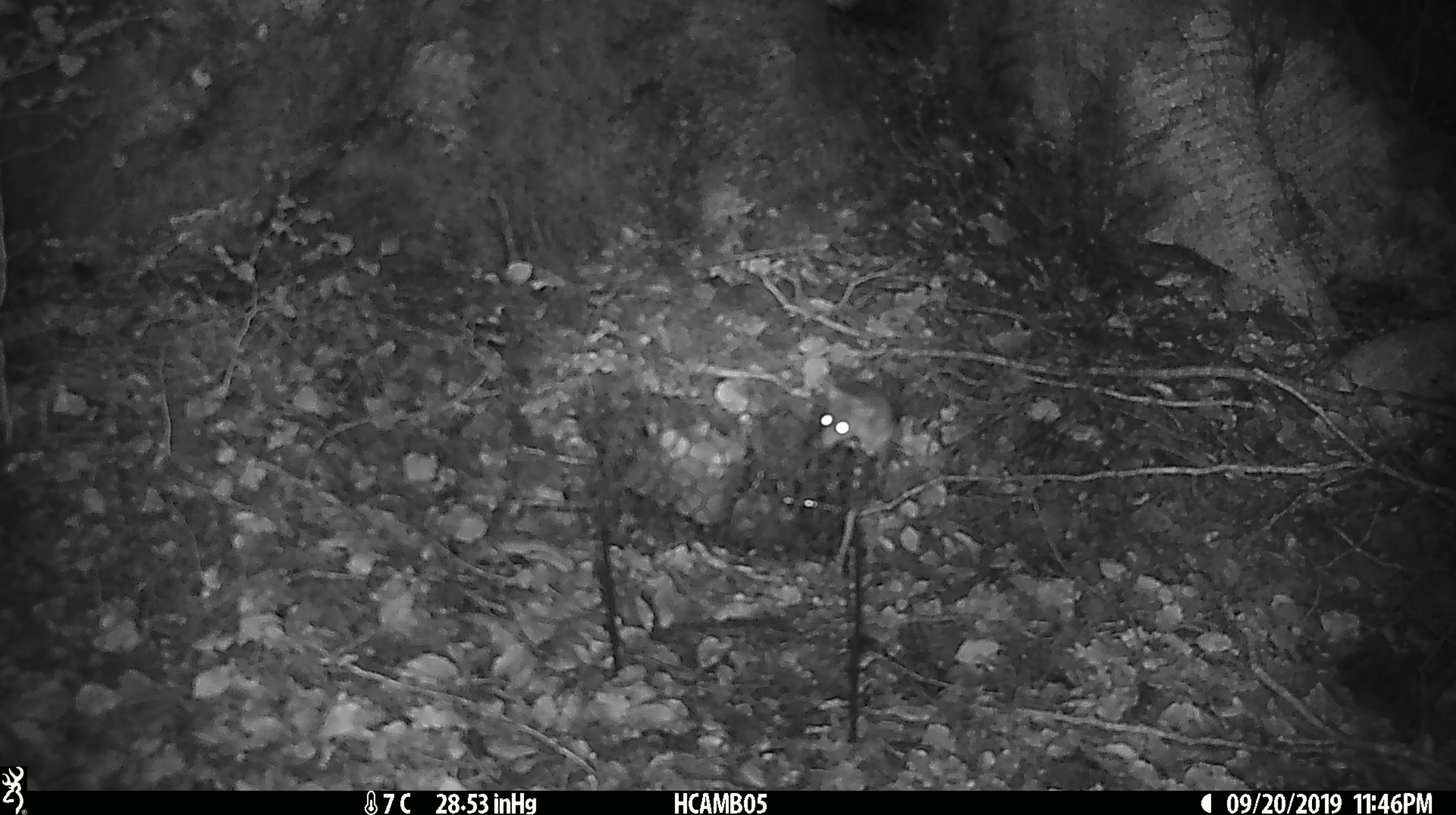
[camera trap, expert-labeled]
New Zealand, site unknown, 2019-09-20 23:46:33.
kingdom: Animalia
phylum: Chordata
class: Mammalia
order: Rodentia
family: Muridae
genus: Mus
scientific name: Mus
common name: mouse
Mouse (Mus).